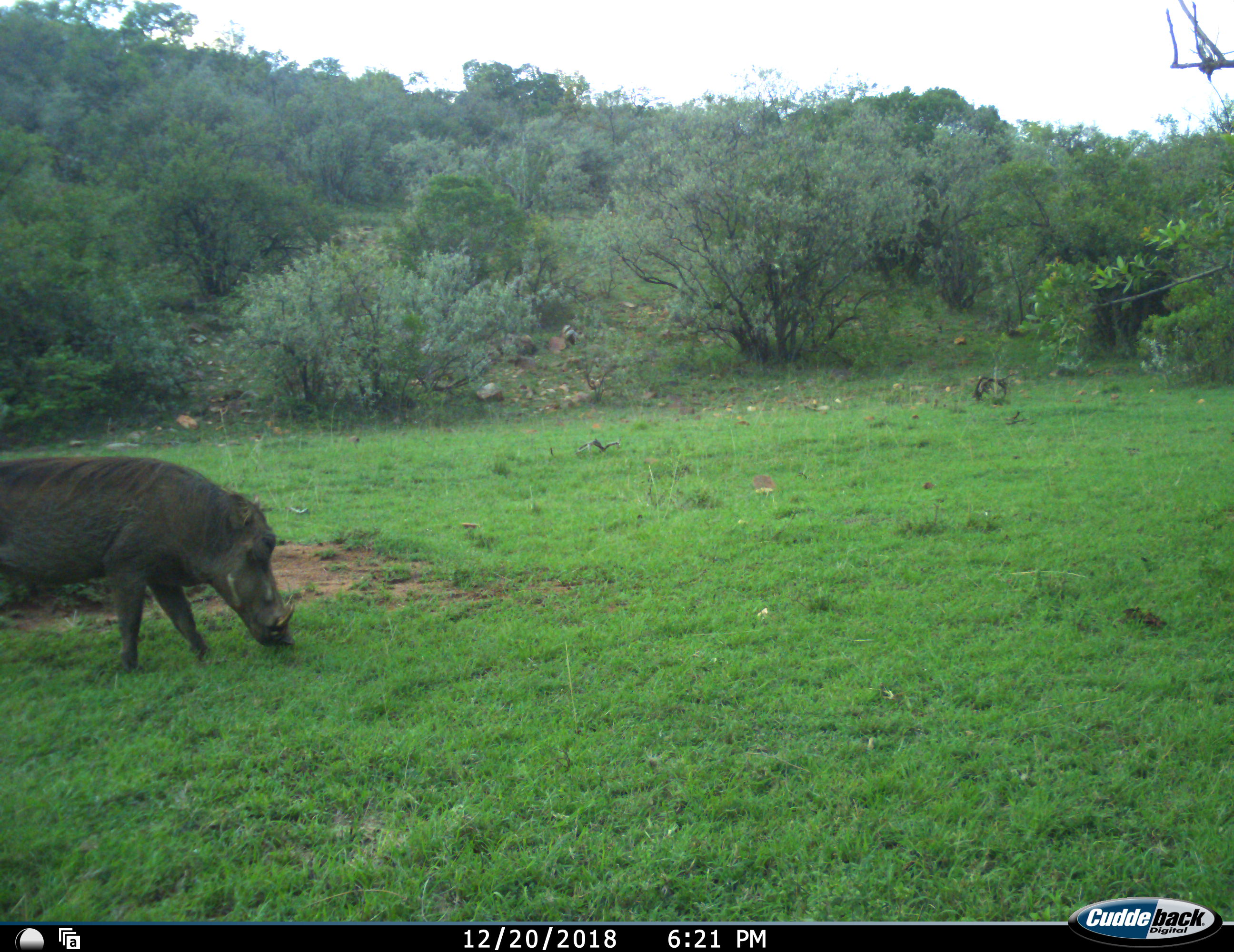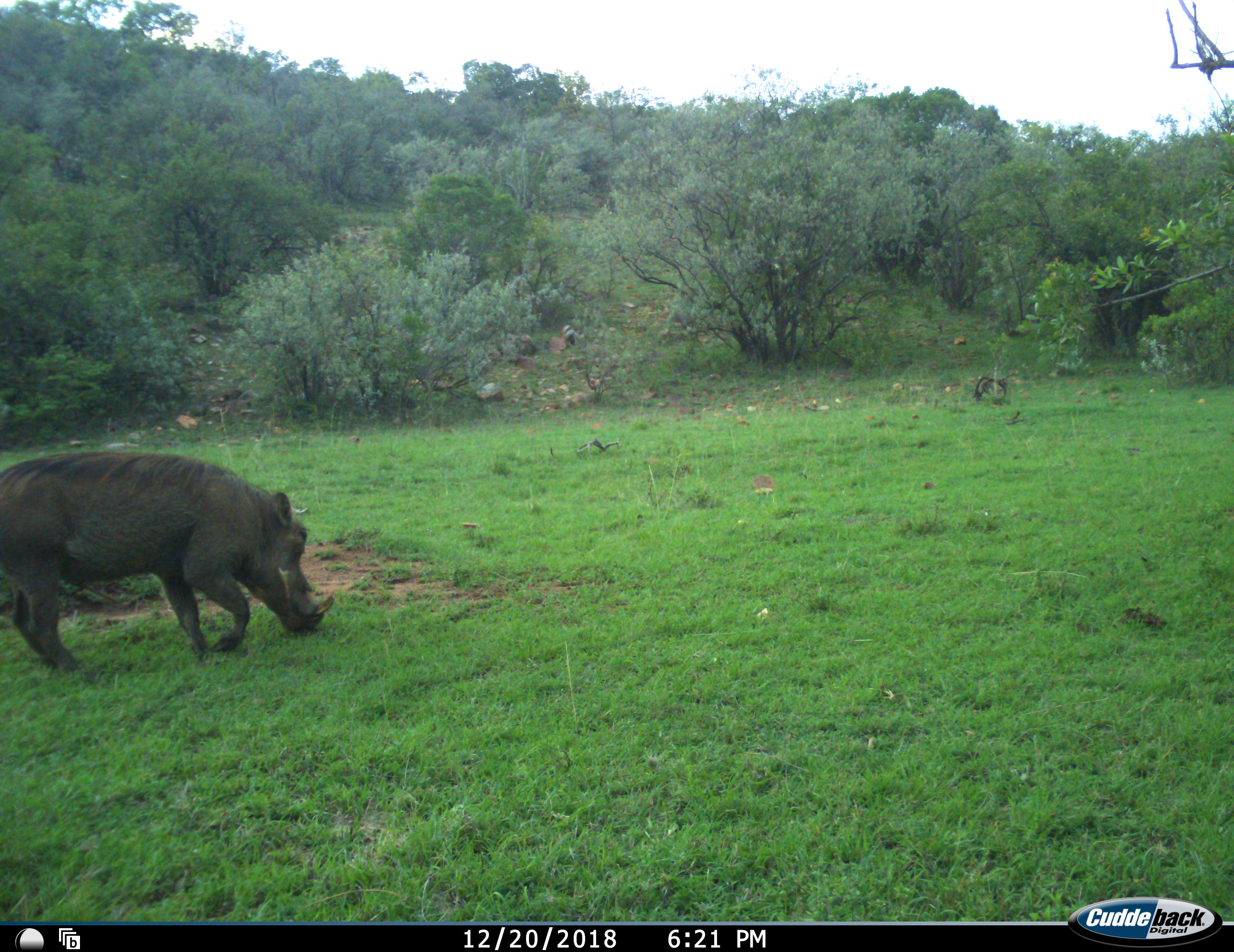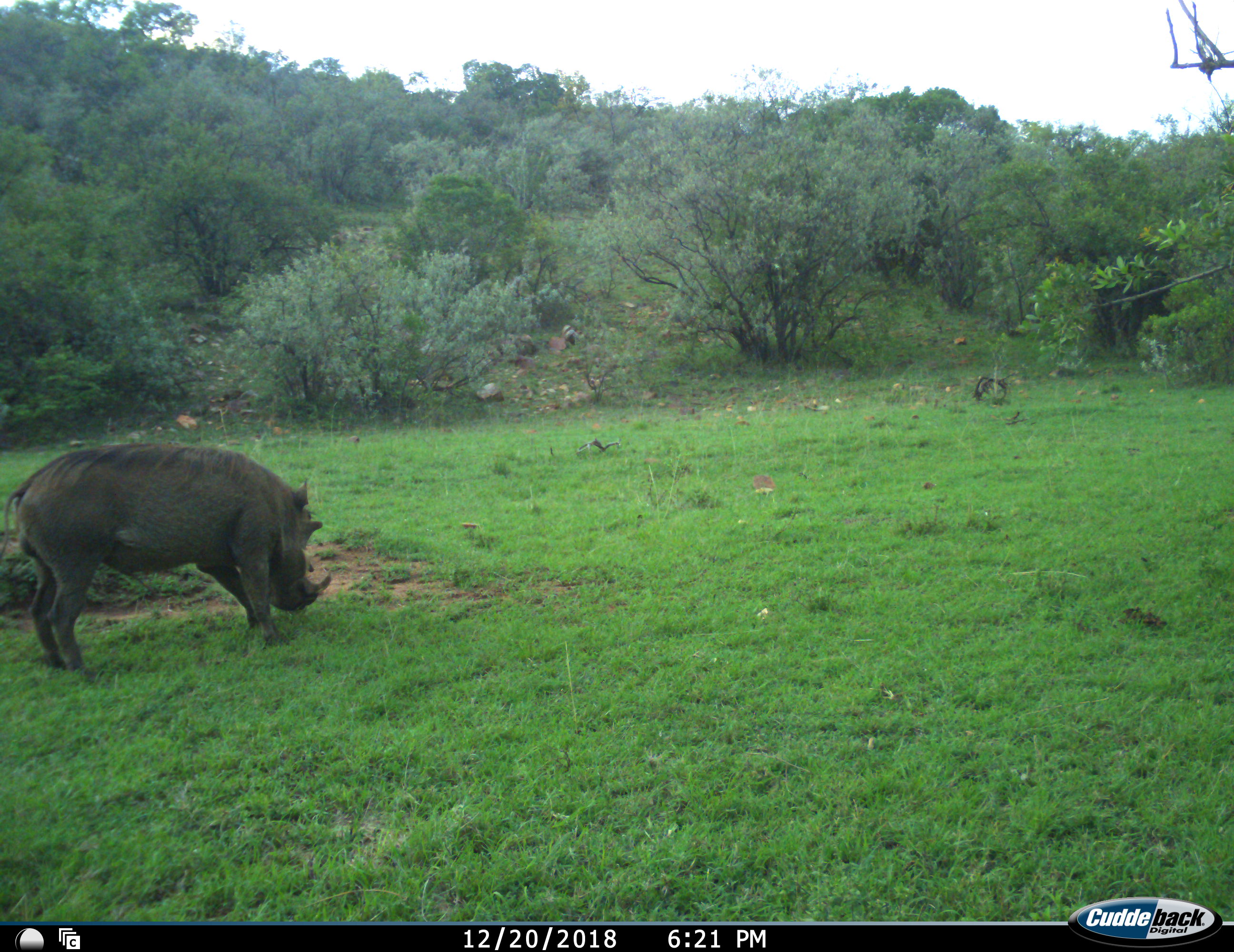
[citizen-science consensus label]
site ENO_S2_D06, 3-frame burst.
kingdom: Animalia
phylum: Chordata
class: Mammalia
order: Artiodactyla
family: Suidae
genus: Phacochoerus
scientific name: Phacochoerus africanus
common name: warthog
Warthog (Phacochoerus africanus), count 1. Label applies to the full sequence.